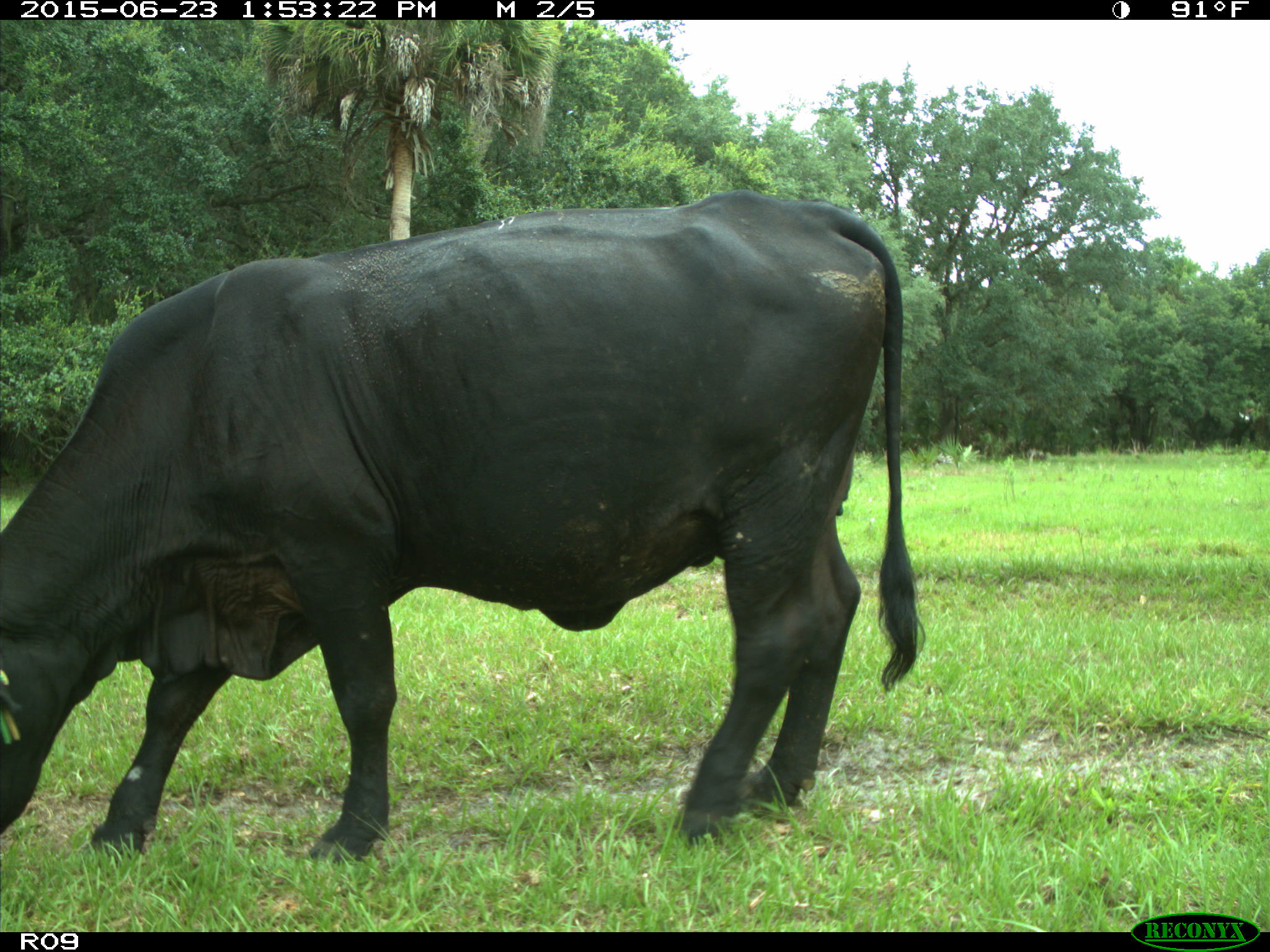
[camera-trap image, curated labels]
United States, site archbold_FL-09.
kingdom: Animalia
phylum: Chordata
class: Mammalia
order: Artiodactyla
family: Bovidae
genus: Bos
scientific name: Bos taurus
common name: domestic cow